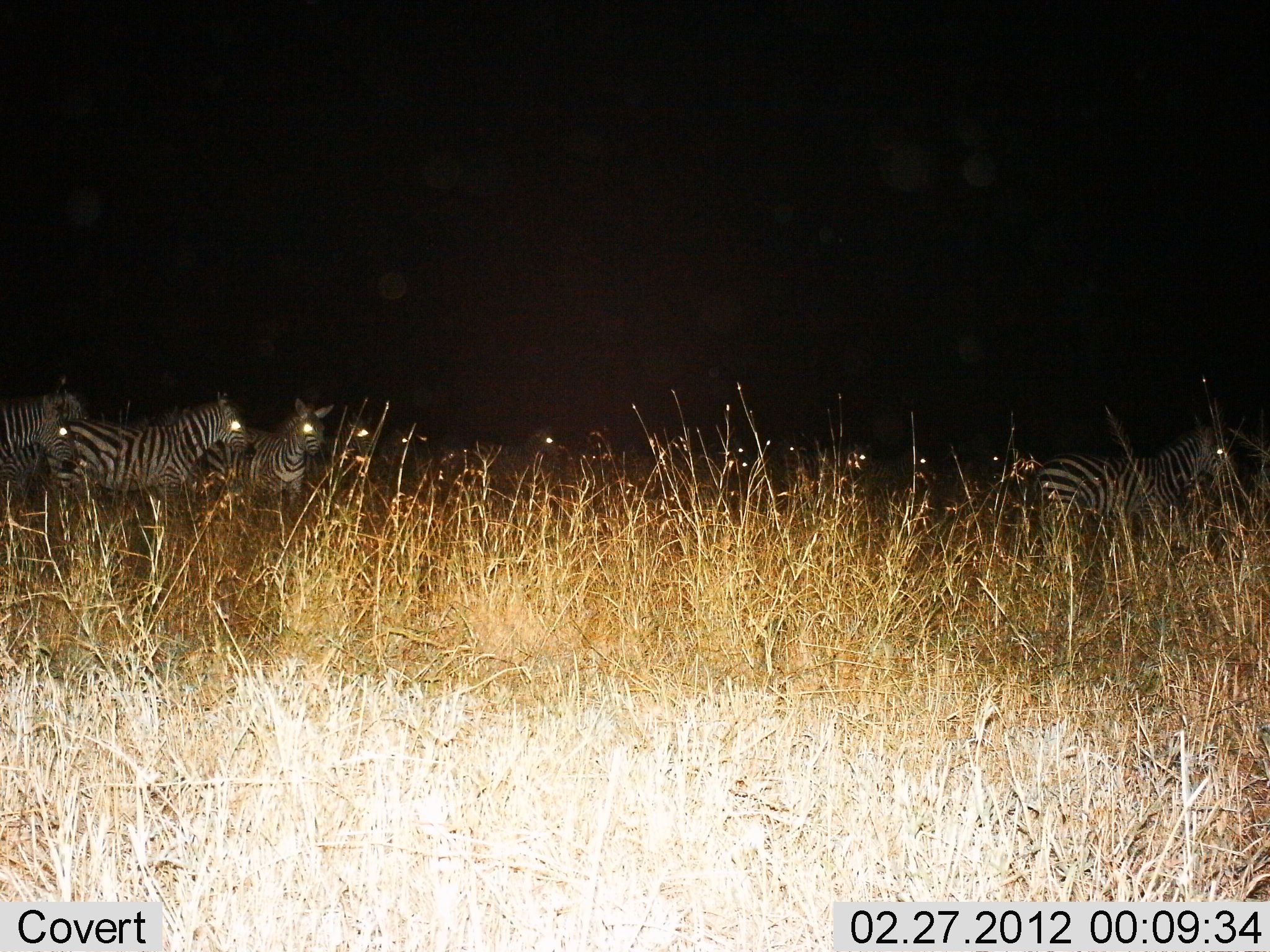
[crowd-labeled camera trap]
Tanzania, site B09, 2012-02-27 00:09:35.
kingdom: Animalia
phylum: Chordata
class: Mammalia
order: Perissodactyla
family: Equidae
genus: Equus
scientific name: Equus quagga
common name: plains zebra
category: zebra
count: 10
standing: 88%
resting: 0%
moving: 25%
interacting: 6%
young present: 0%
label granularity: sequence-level